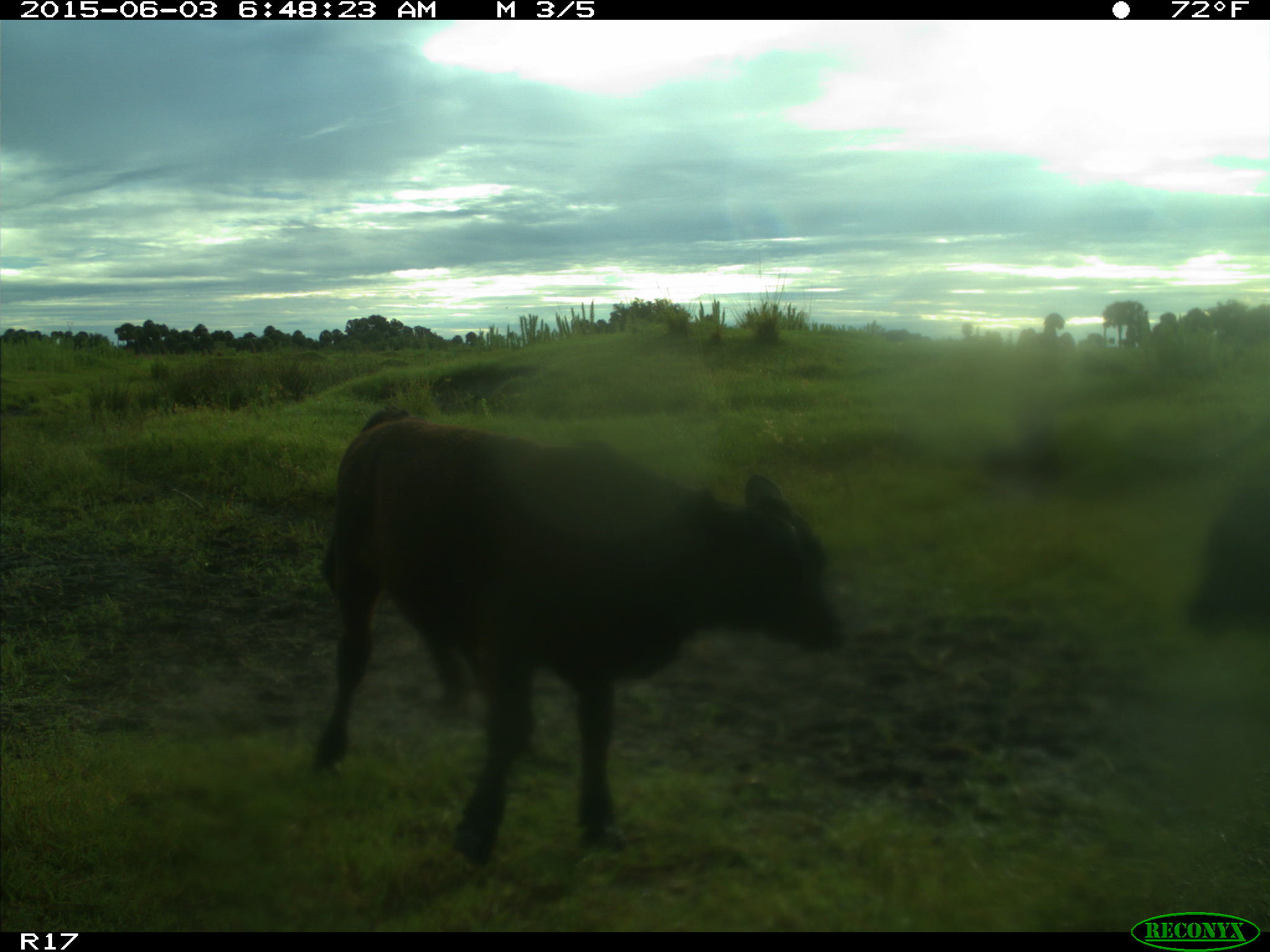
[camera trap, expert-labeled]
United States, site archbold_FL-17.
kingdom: Animalia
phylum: Chordata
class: Mammalia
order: Artiodactyla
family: Bovidae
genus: Bos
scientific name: Bos taurus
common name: domestic cow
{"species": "Bos taurus (domestic cow)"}